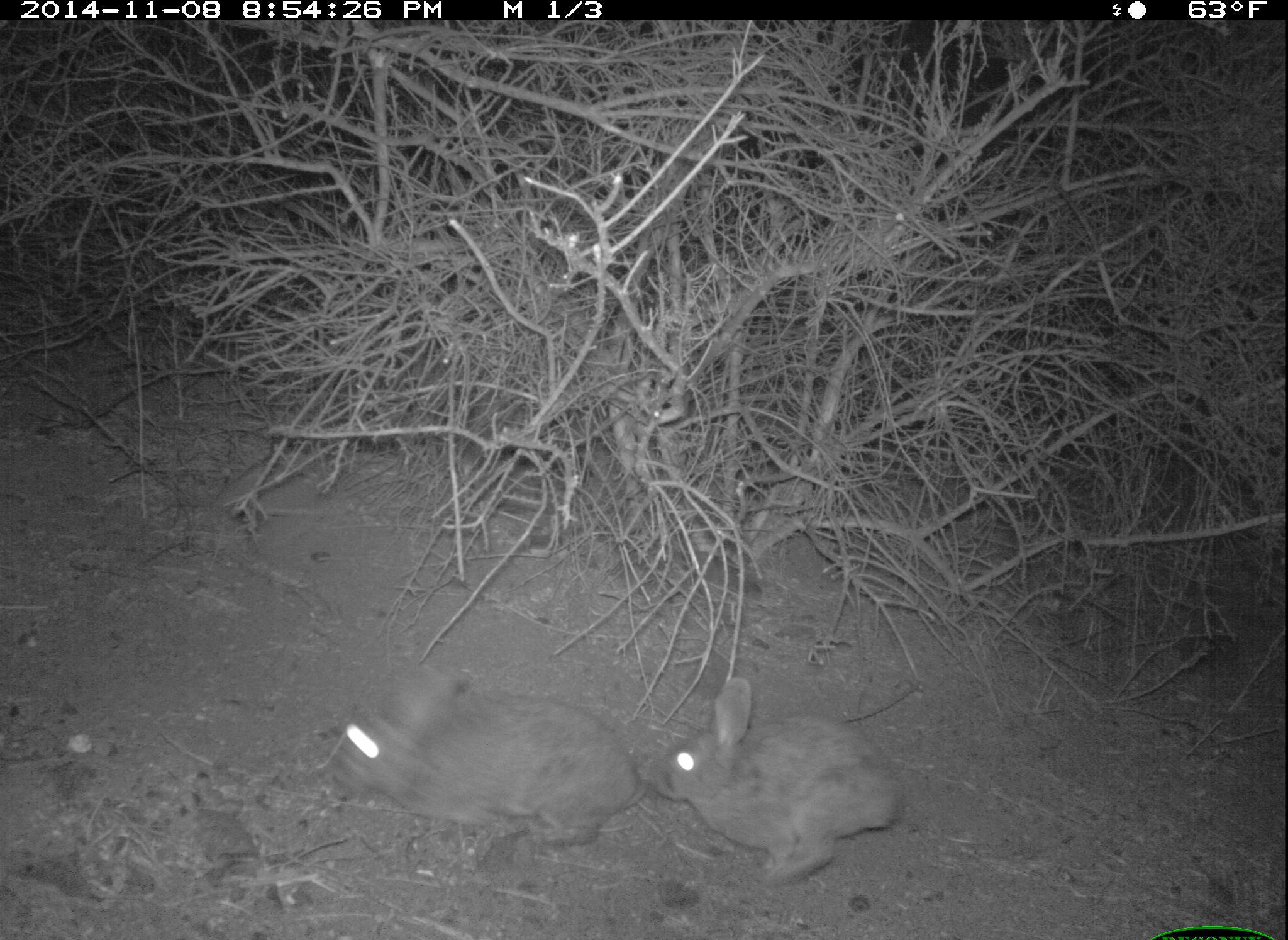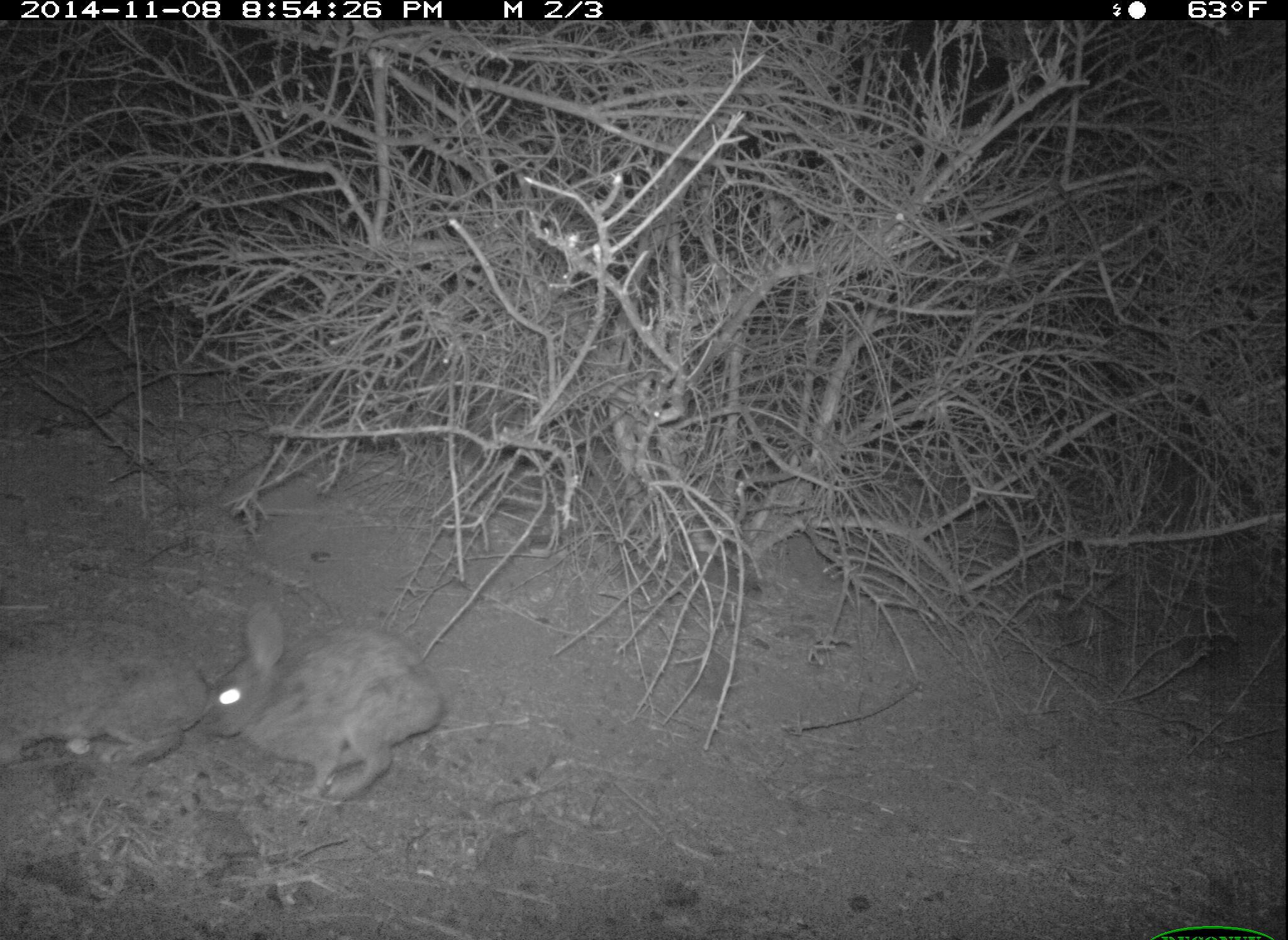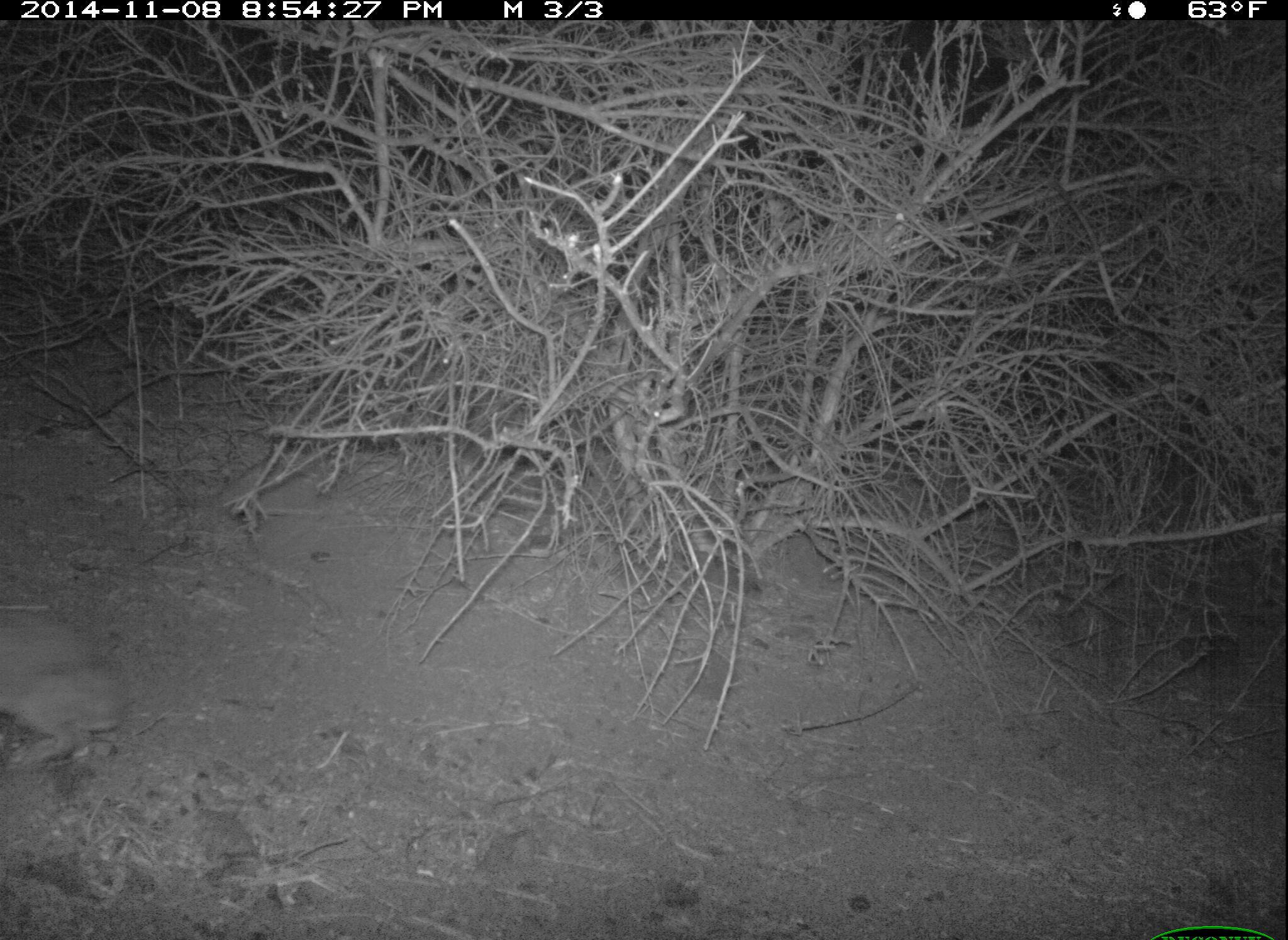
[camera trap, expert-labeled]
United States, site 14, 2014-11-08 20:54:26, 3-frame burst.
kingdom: Animalia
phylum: Chordata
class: Mammalia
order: Lagomorpha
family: Leporidae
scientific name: Leporidae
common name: rabbits and hares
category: rabbit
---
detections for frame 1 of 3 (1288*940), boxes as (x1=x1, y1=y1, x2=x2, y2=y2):
rabbit: (x1=330, y1=668, x2=644, y2=854); (x1=649, y1=675, x2=900, y2=880)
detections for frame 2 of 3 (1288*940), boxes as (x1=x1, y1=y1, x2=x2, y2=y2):
rabbit: (x1=210, y1=610, x2=444, y2=802); (x1=2, y1=621, x2=208, y2=770)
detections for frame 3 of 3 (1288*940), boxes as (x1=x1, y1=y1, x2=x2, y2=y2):
rabbit: (x1=0, y1=610, x2=122, y2=771)